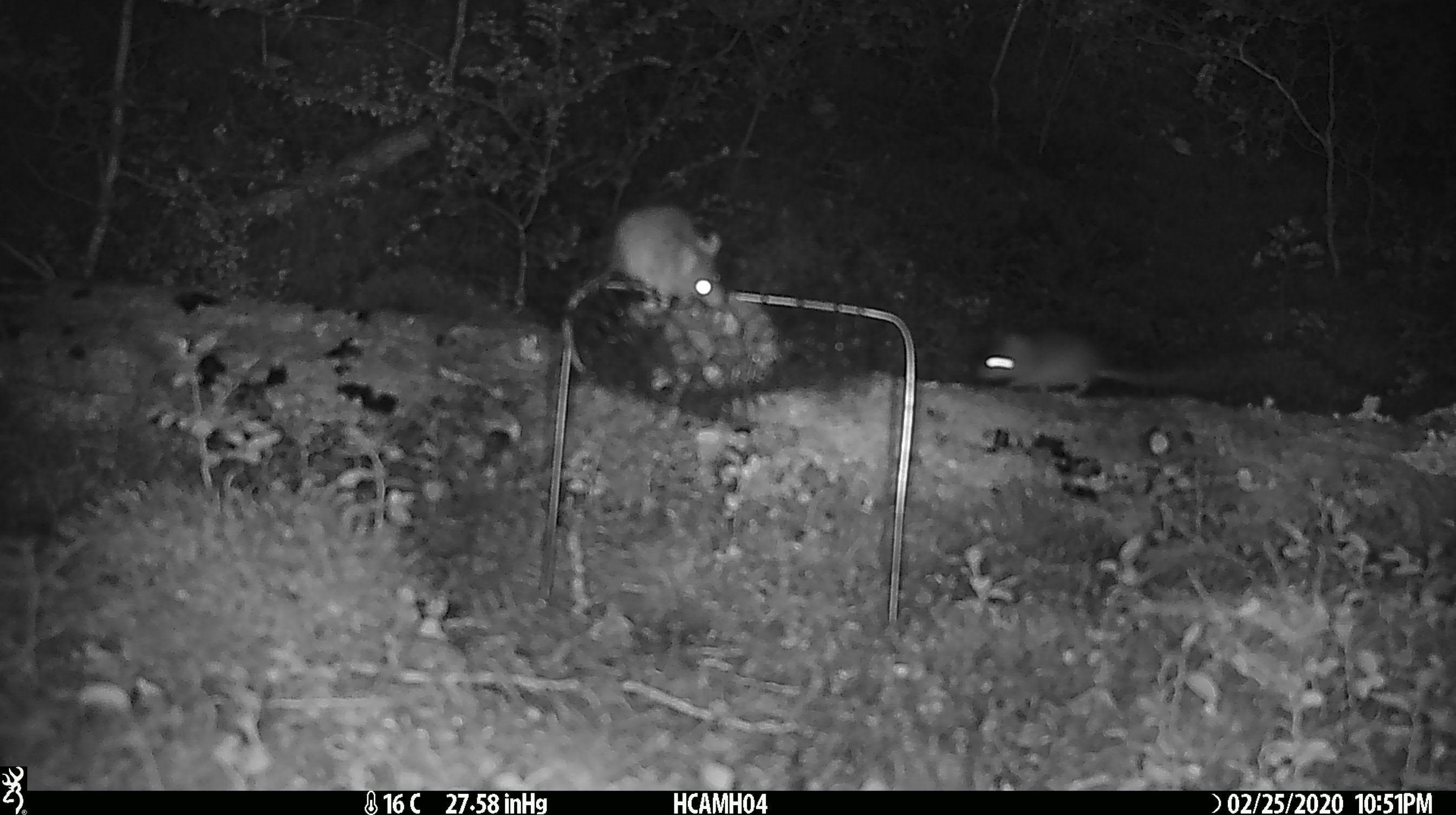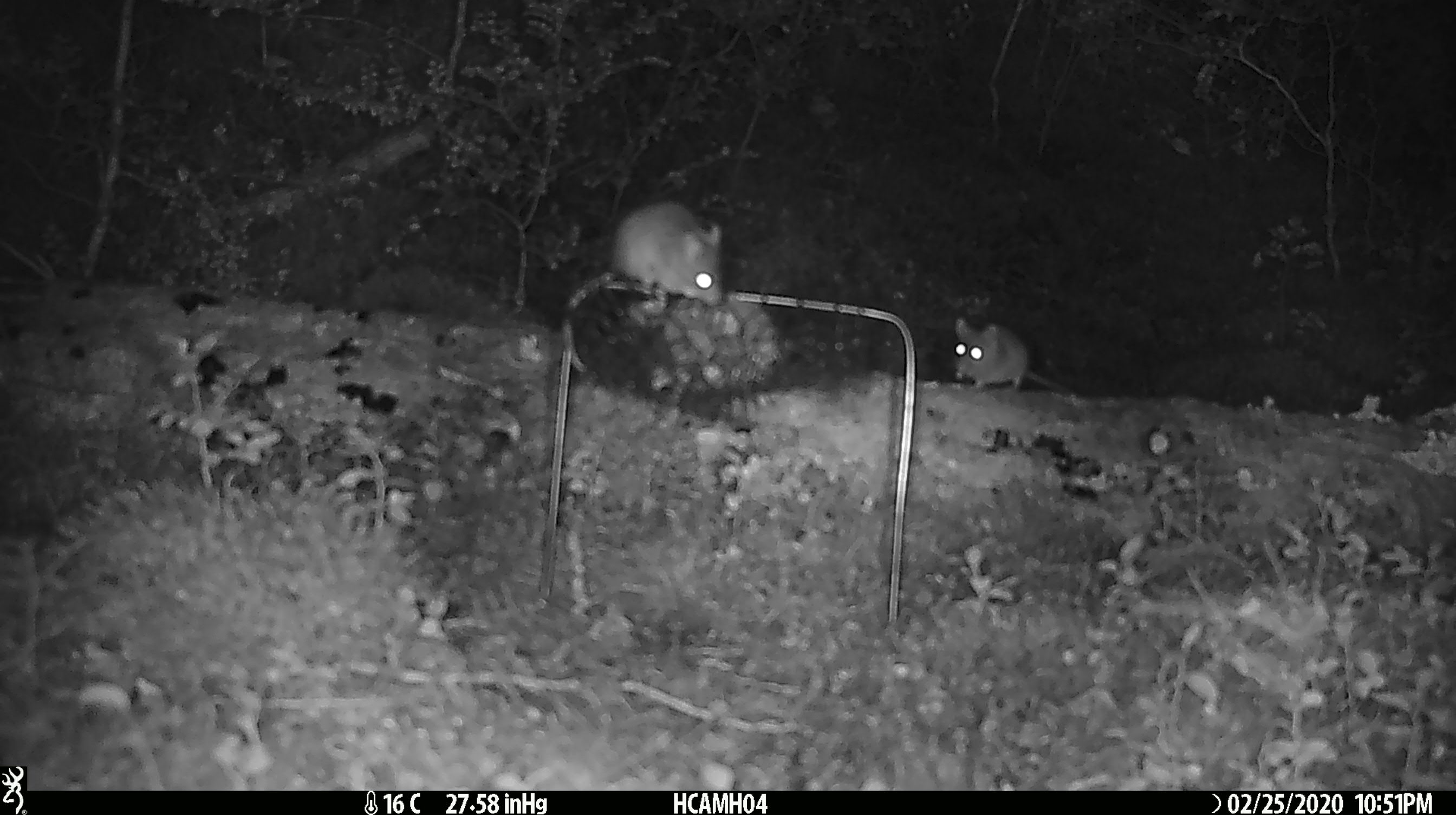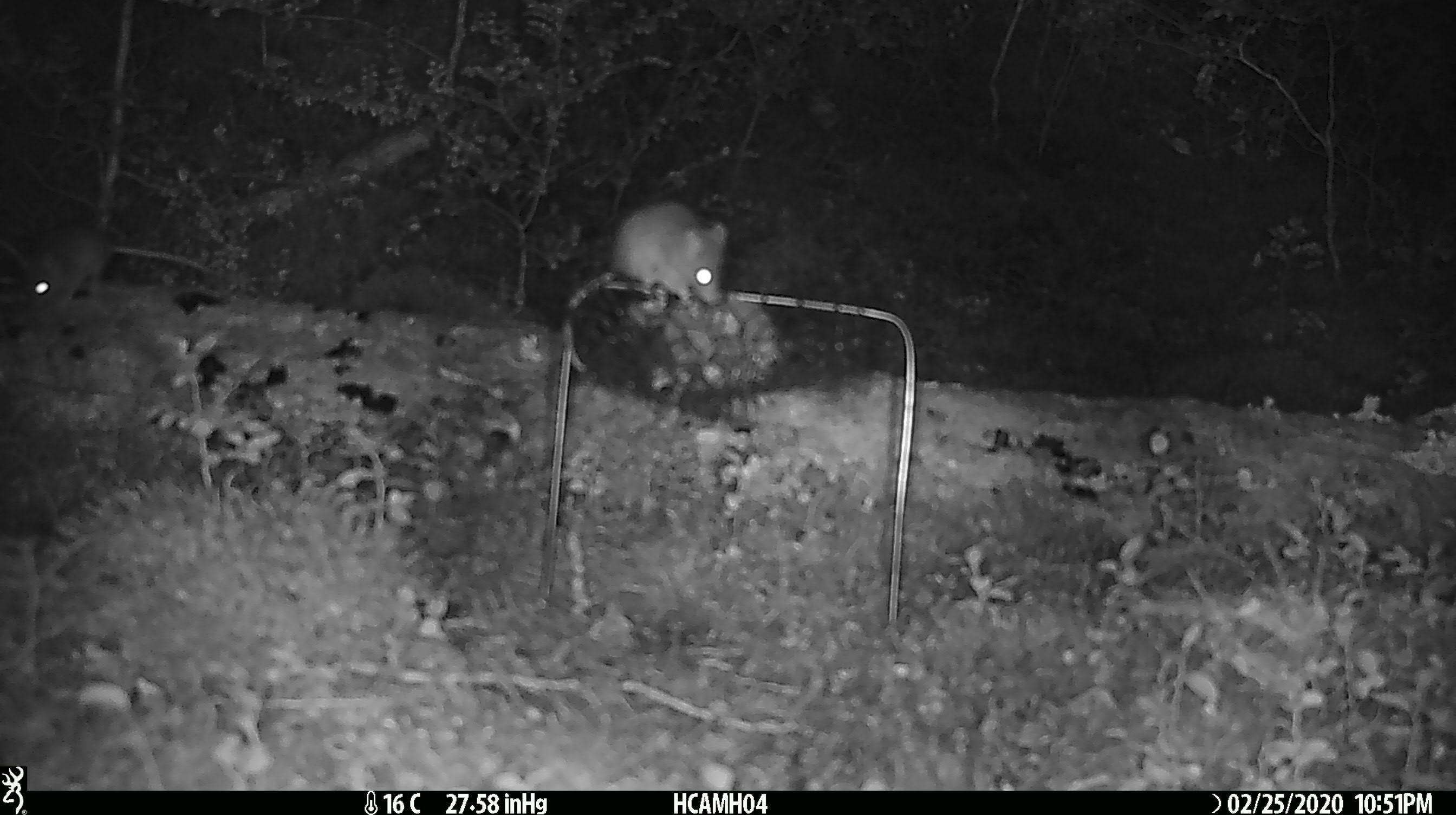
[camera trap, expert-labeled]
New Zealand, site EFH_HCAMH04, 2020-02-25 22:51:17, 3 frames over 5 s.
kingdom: Animalia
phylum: Chordata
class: Mammalia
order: Rodentia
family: Muridae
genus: Mus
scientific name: Mus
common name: mouse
Mouse (Mus).